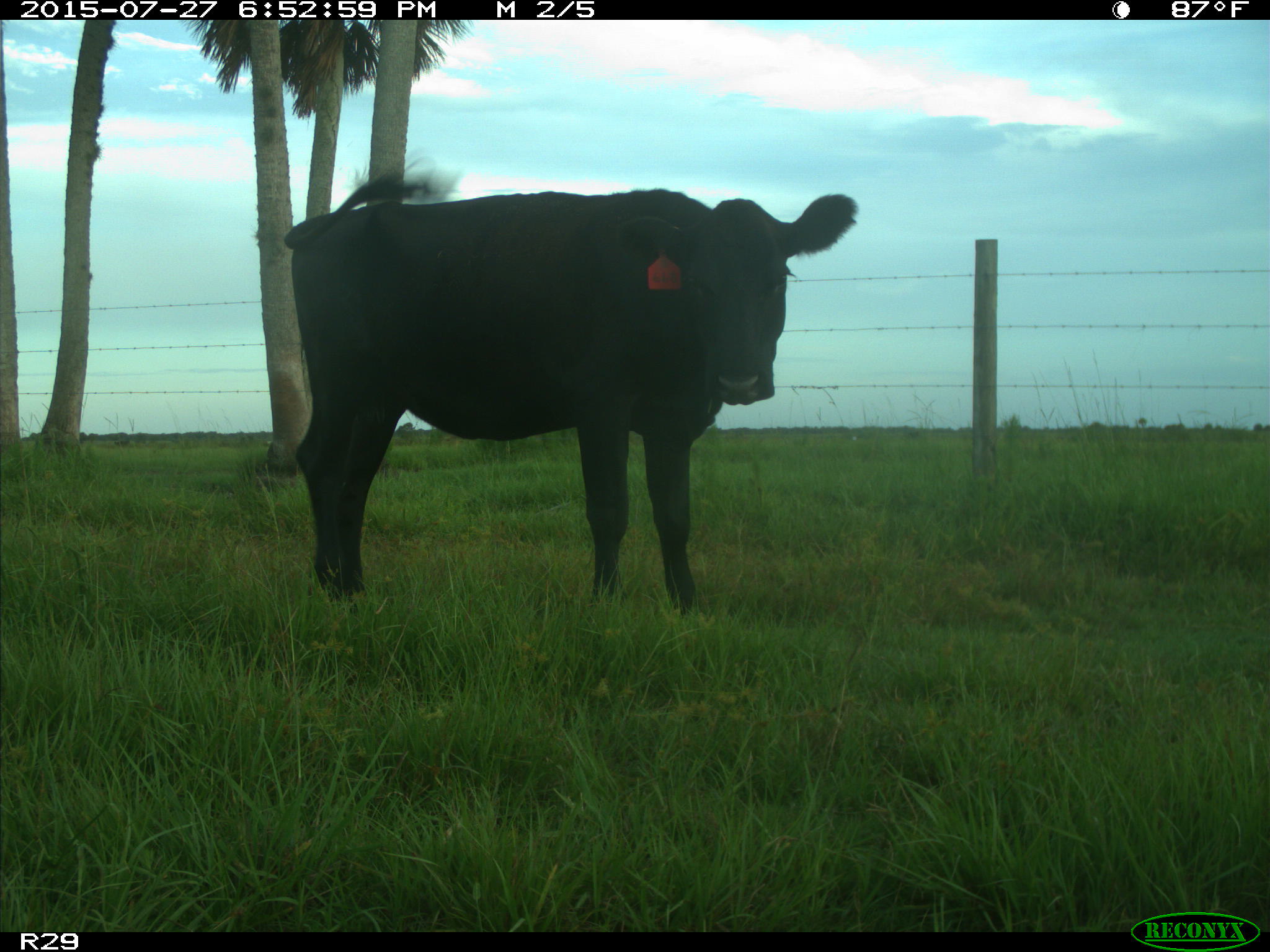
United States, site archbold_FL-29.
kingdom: Animalia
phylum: Chordata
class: Mammalia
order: Artiodactyla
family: Bovidae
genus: Bos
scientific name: Bos taurus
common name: domestic cow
Bos taurus (domestic cow).